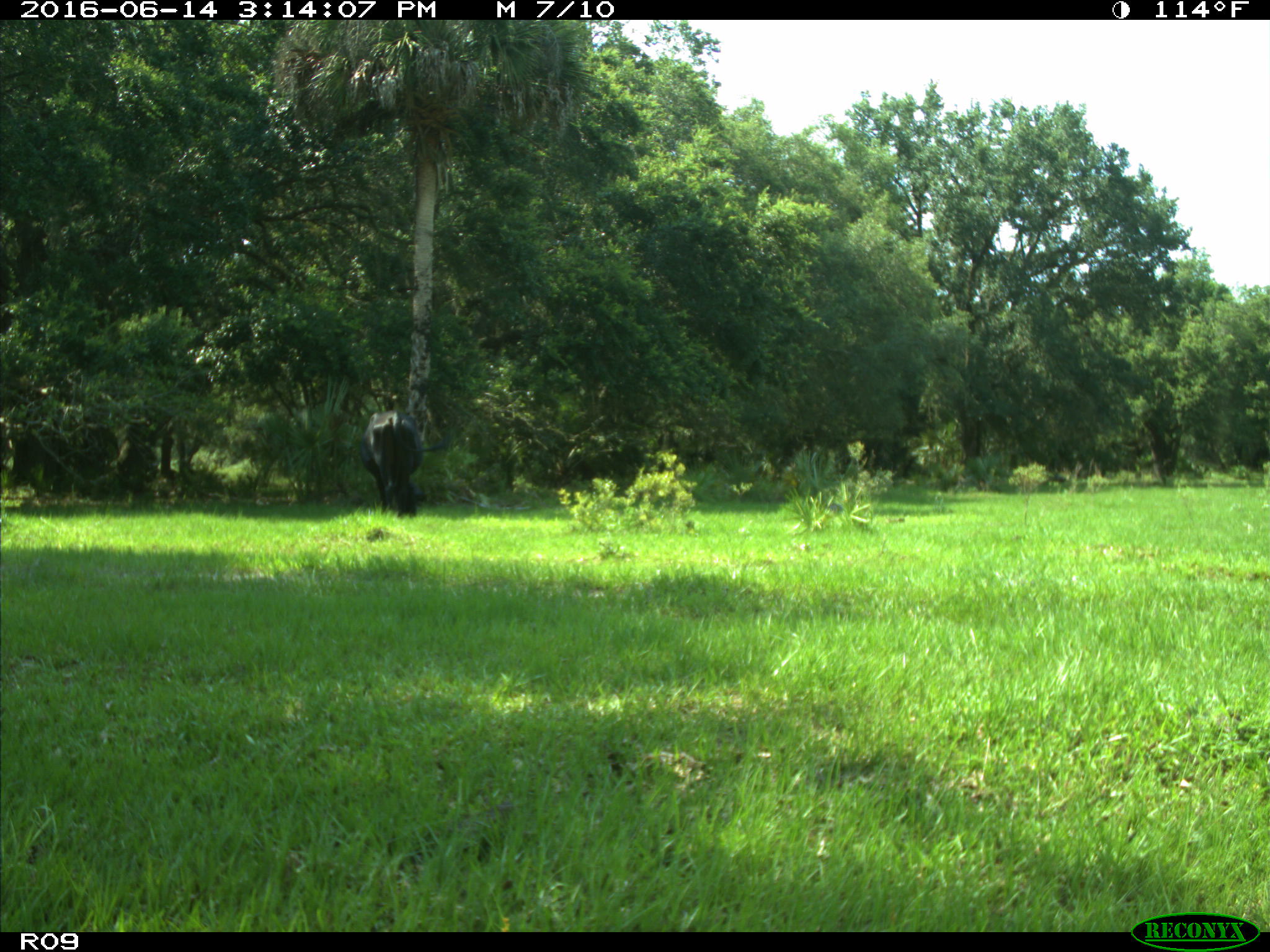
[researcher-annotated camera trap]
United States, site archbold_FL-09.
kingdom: Animalia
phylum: Chordata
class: Mammalia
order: Artiodactyla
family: Bovidae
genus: Bos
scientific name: Bos taurus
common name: domestic cow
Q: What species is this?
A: Bos taurus (domestic cow).